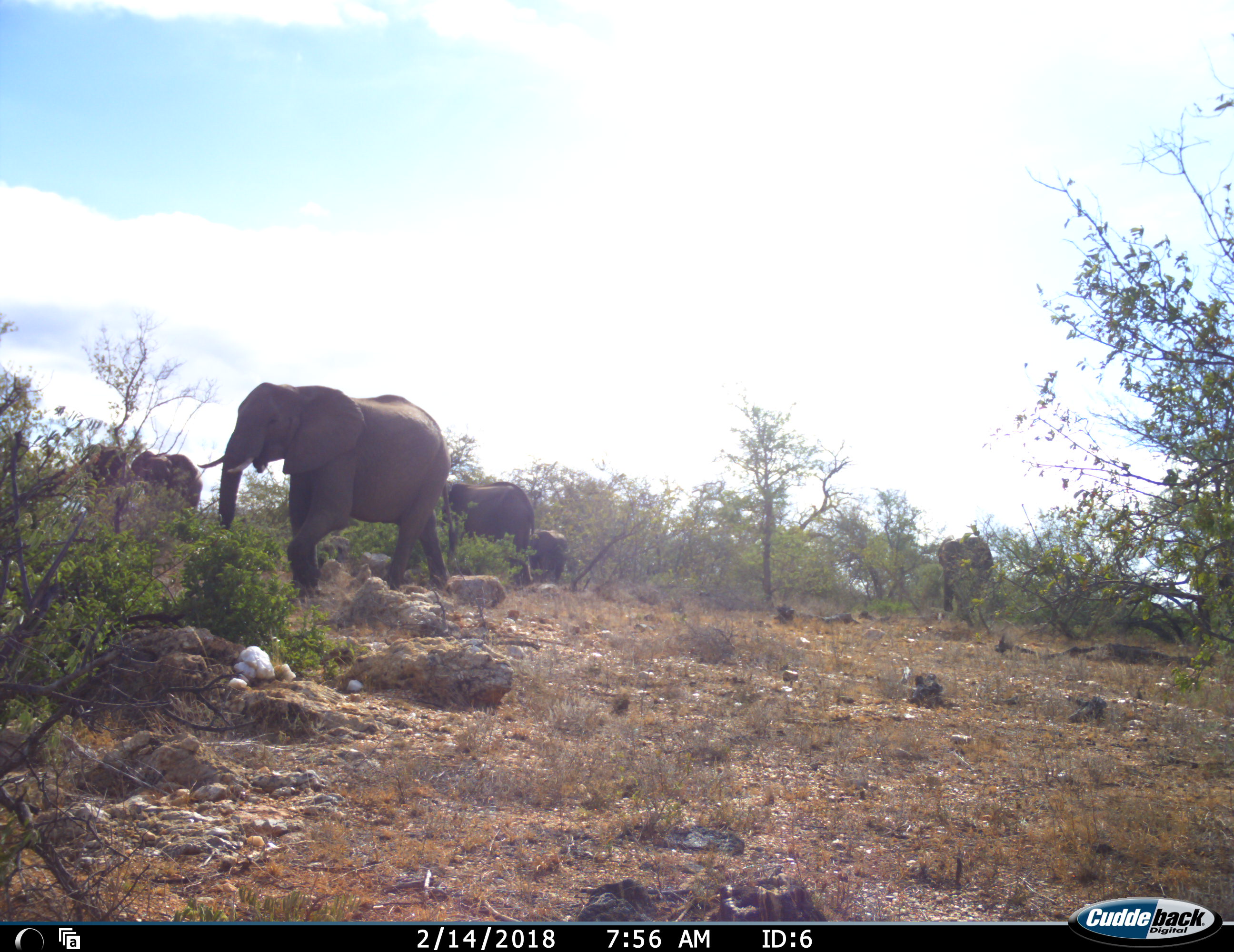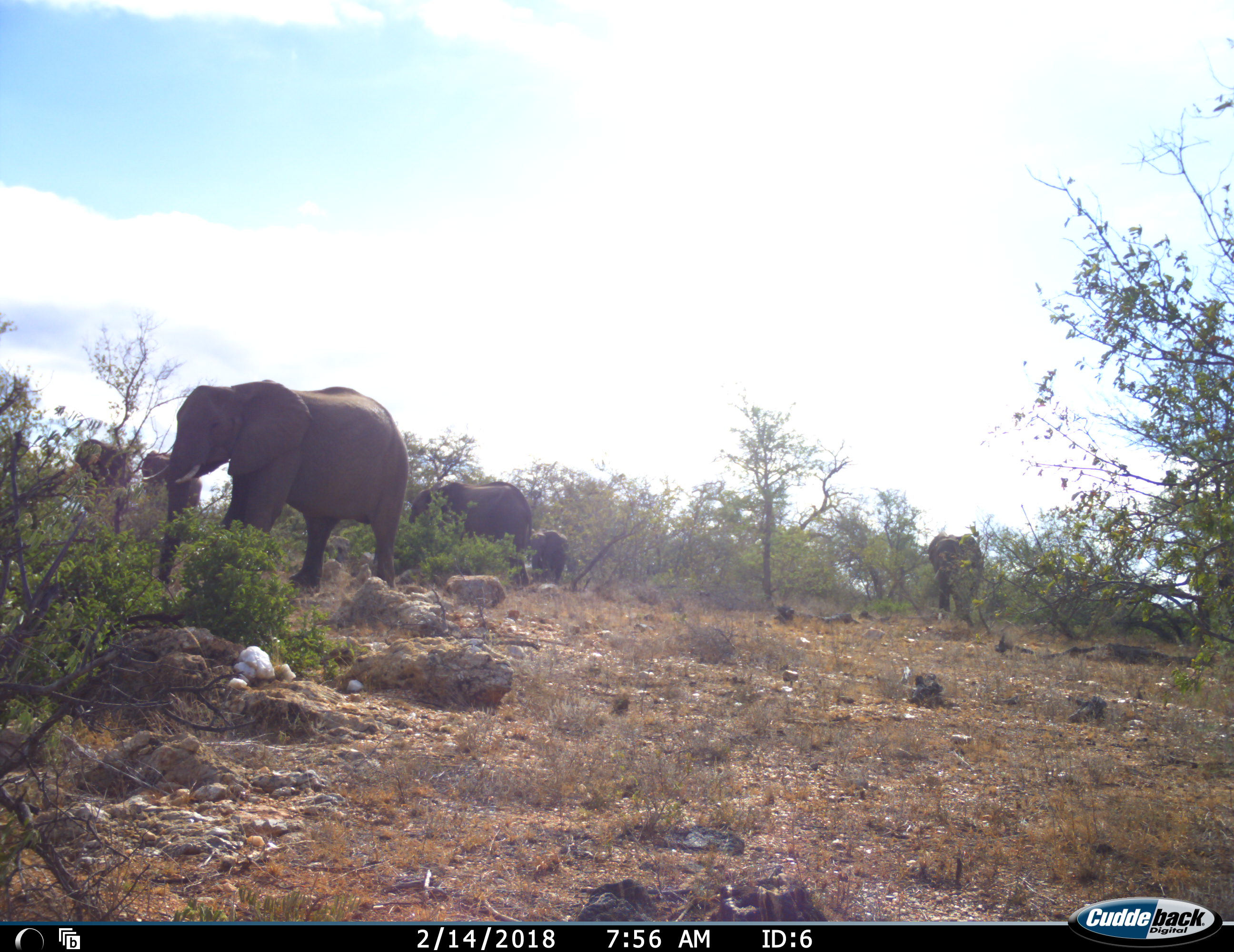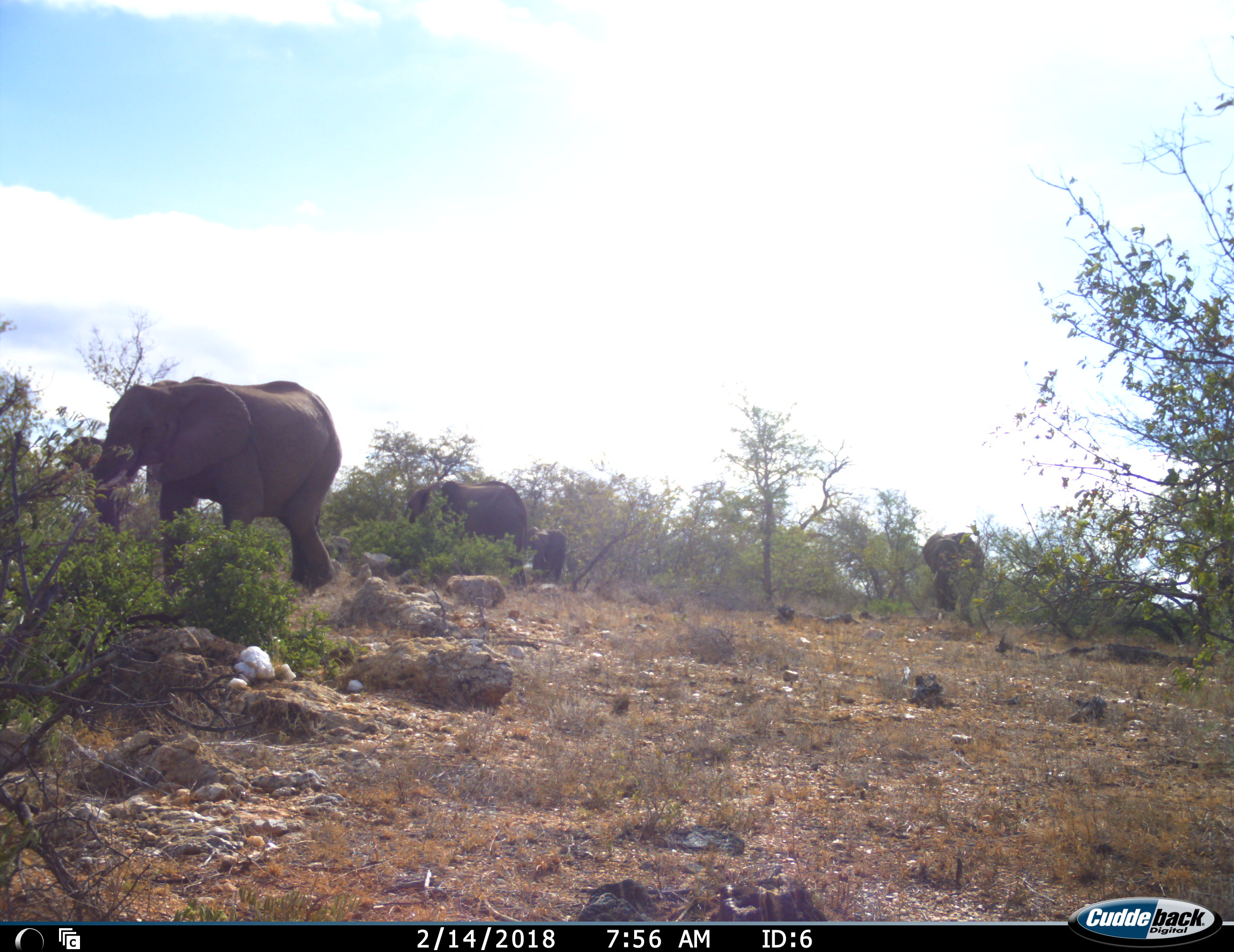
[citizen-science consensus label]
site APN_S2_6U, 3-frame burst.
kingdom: Animalia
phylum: Chordata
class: Mammalia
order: Proboscidea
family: Elephantidae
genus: Loxodonta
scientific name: Loxodonta africana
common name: african bush elephant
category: elephant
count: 6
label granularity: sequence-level